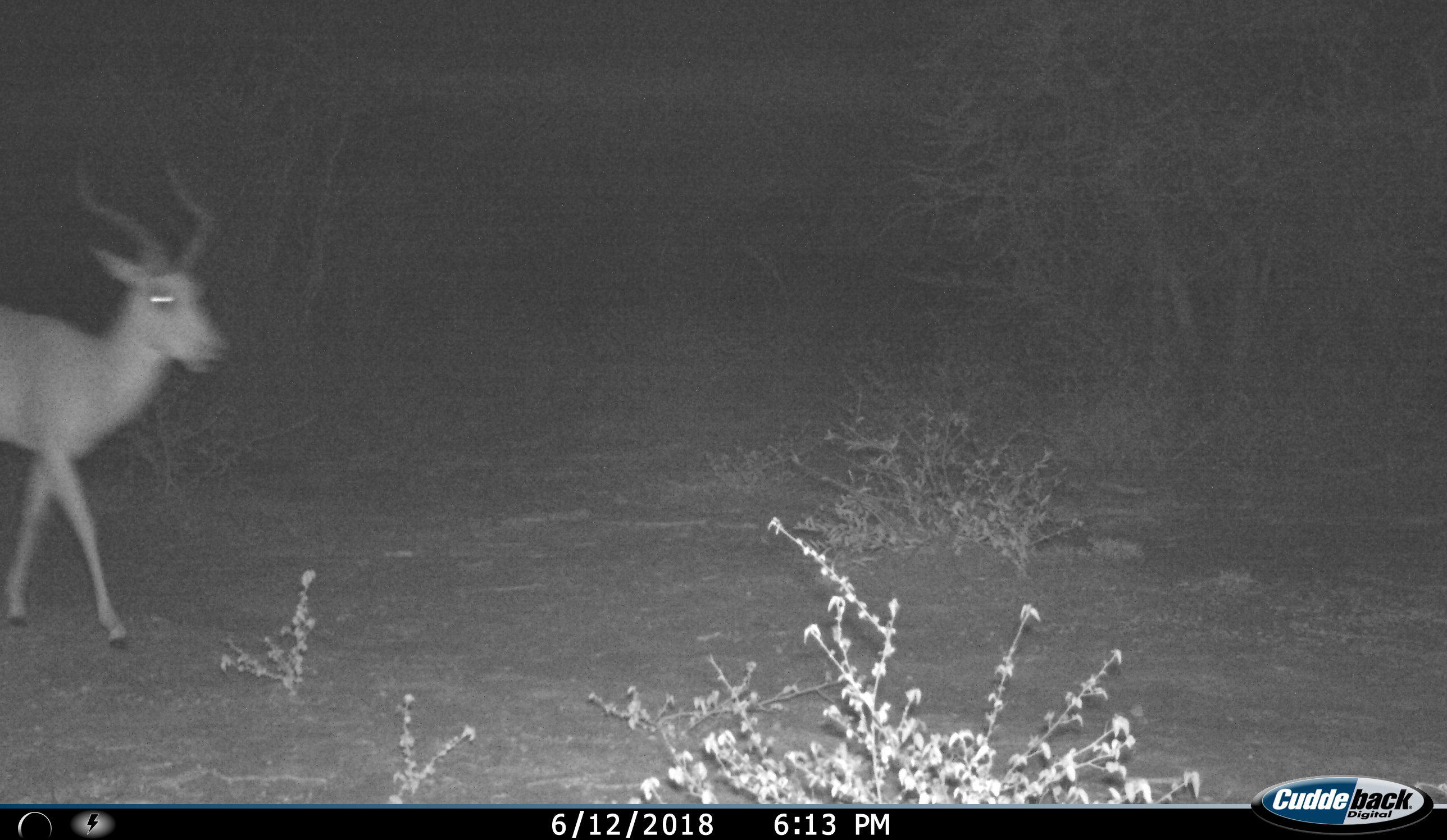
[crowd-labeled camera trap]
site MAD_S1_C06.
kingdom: Animalia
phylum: Chordata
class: Mammalia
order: Artiodactyla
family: Bovidae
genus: Aepyceros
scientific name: Aepyceros melampus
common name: impala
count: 1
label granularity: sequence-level